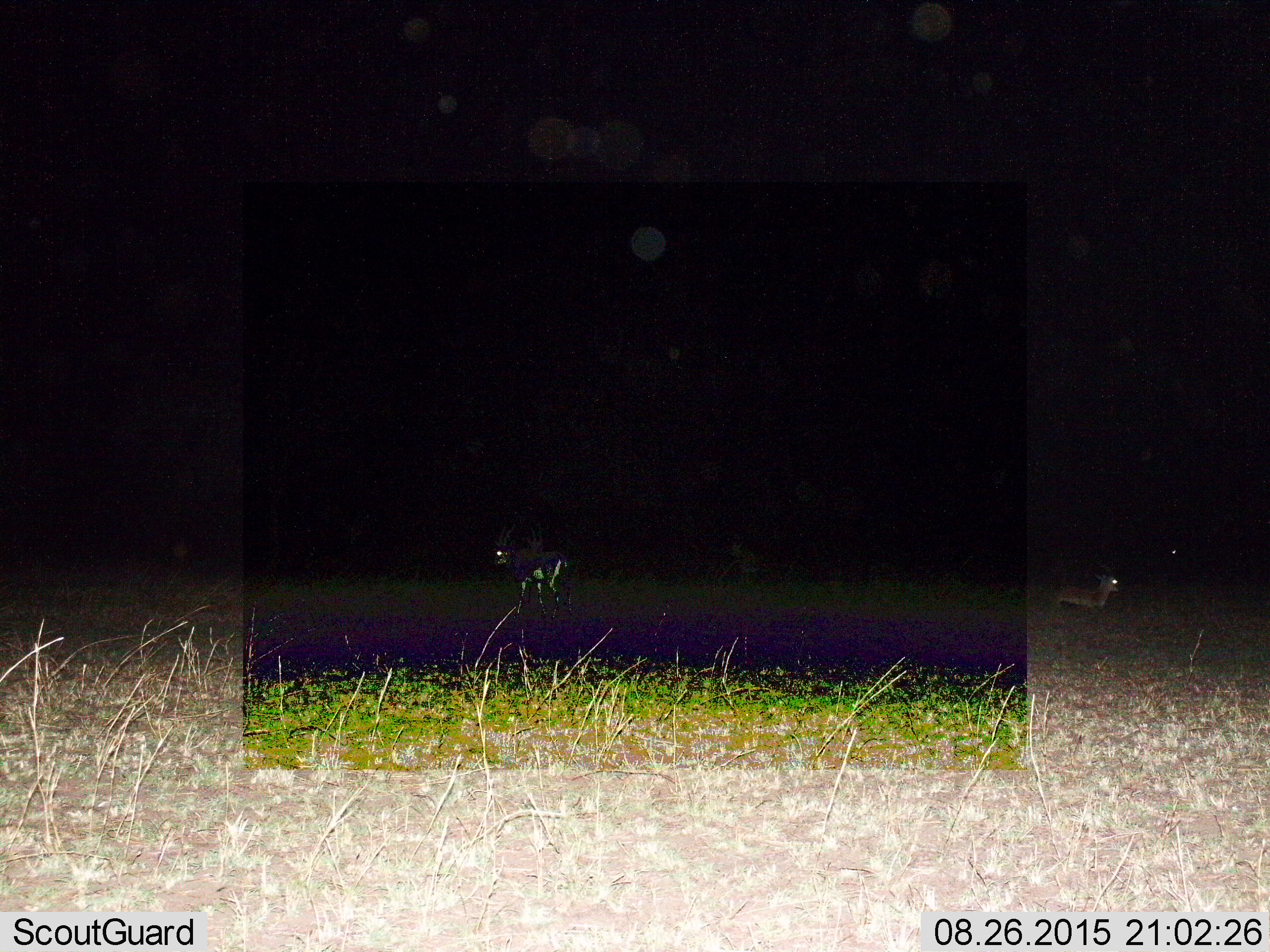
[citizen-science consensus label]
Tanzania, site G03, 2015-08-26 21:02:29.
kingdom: Animalia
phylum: Chordata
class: Mammalia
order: Artiodactyla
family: Bovidae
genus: Eudorcas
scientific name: Eudorcas thomsonii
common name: thomson's gazelle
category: gazellethomsons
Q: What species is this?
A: Gazellethomsons (thomson's gazelle) (Eudorcas thomsonii).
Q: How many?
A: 3.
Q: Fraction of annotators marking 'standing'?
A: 44%.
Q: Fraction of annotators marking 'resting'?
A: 33%.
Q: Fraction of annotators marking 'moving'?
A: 67%.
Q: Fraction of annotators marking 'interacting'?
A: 0%.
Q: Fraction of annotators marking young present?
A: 0%.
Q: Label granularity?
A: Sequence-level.